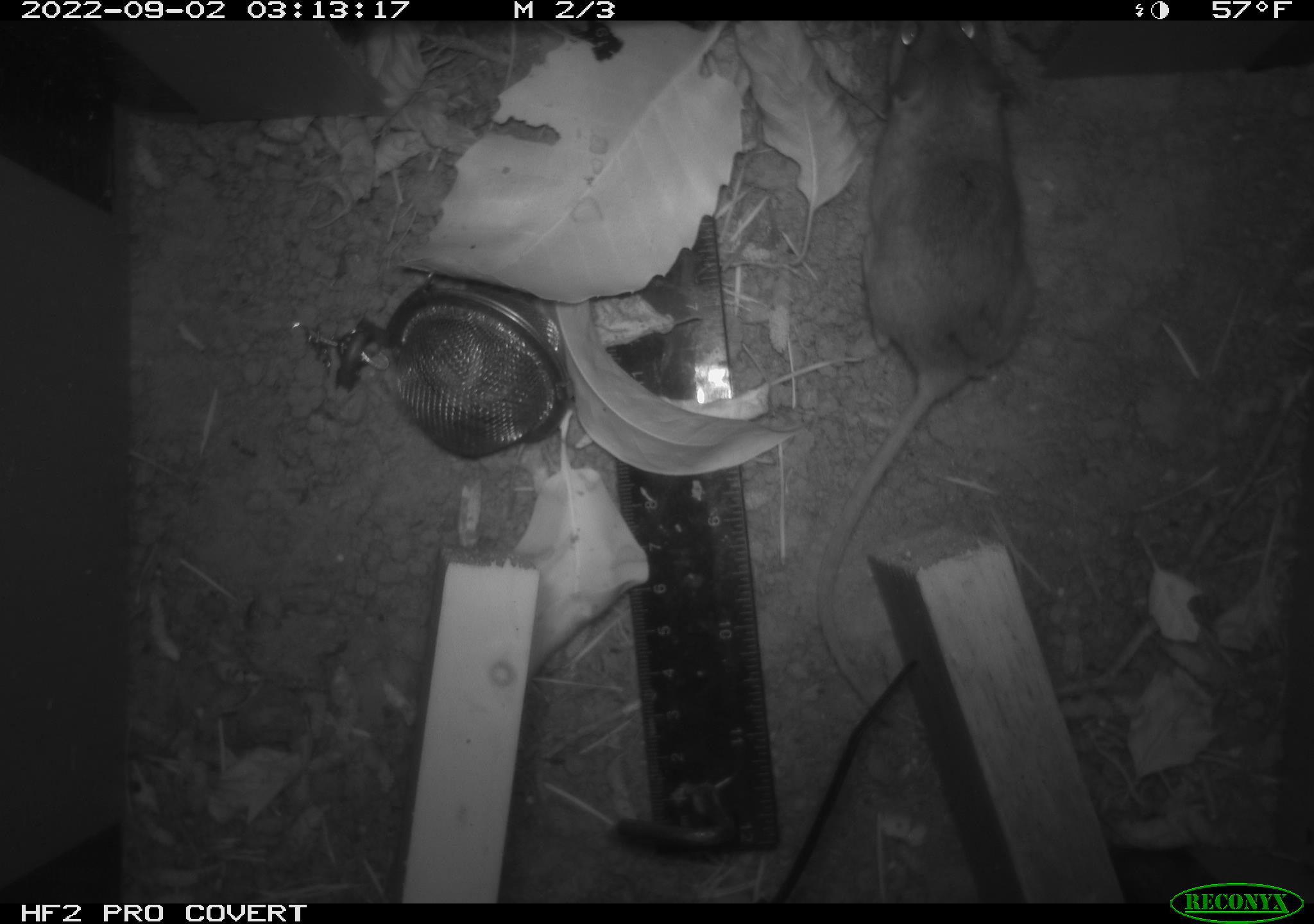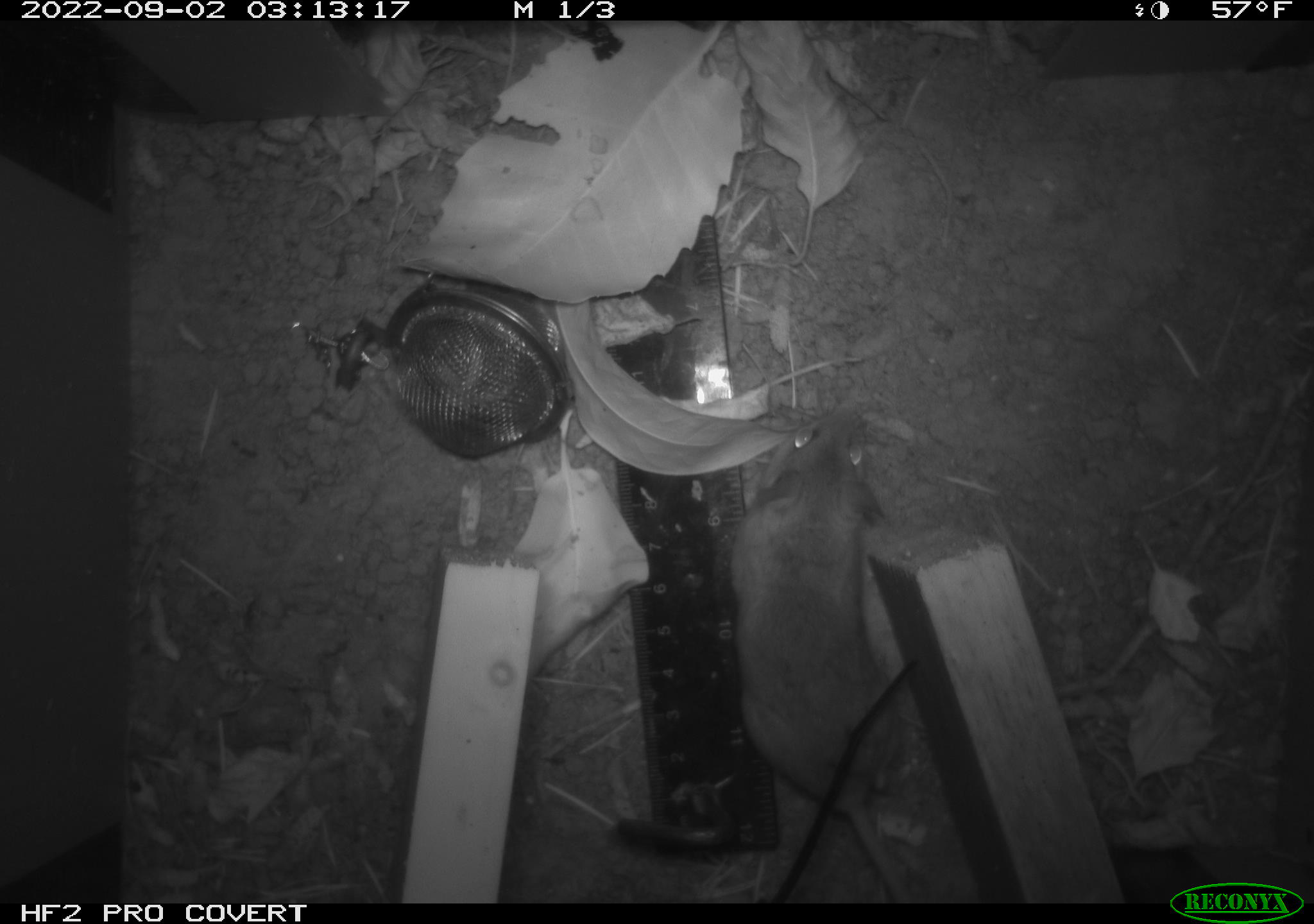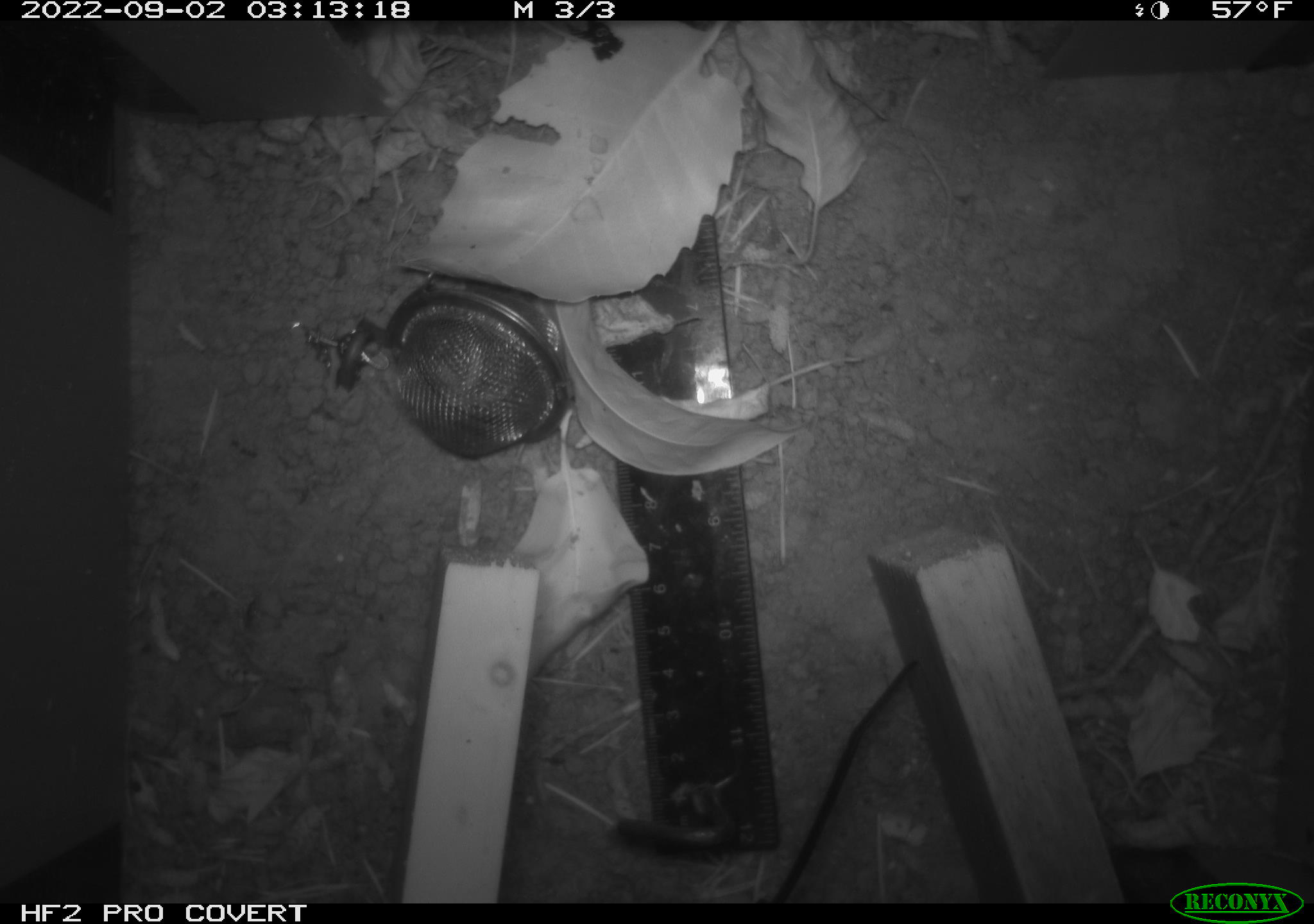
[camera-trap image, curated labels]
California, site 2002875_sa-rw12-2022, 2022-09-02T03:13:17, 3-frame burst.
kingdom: Animalia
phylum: Chordata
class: Mammalia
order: Rodentia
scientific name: Rodentia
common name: rodent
Rodent (Rodentia).